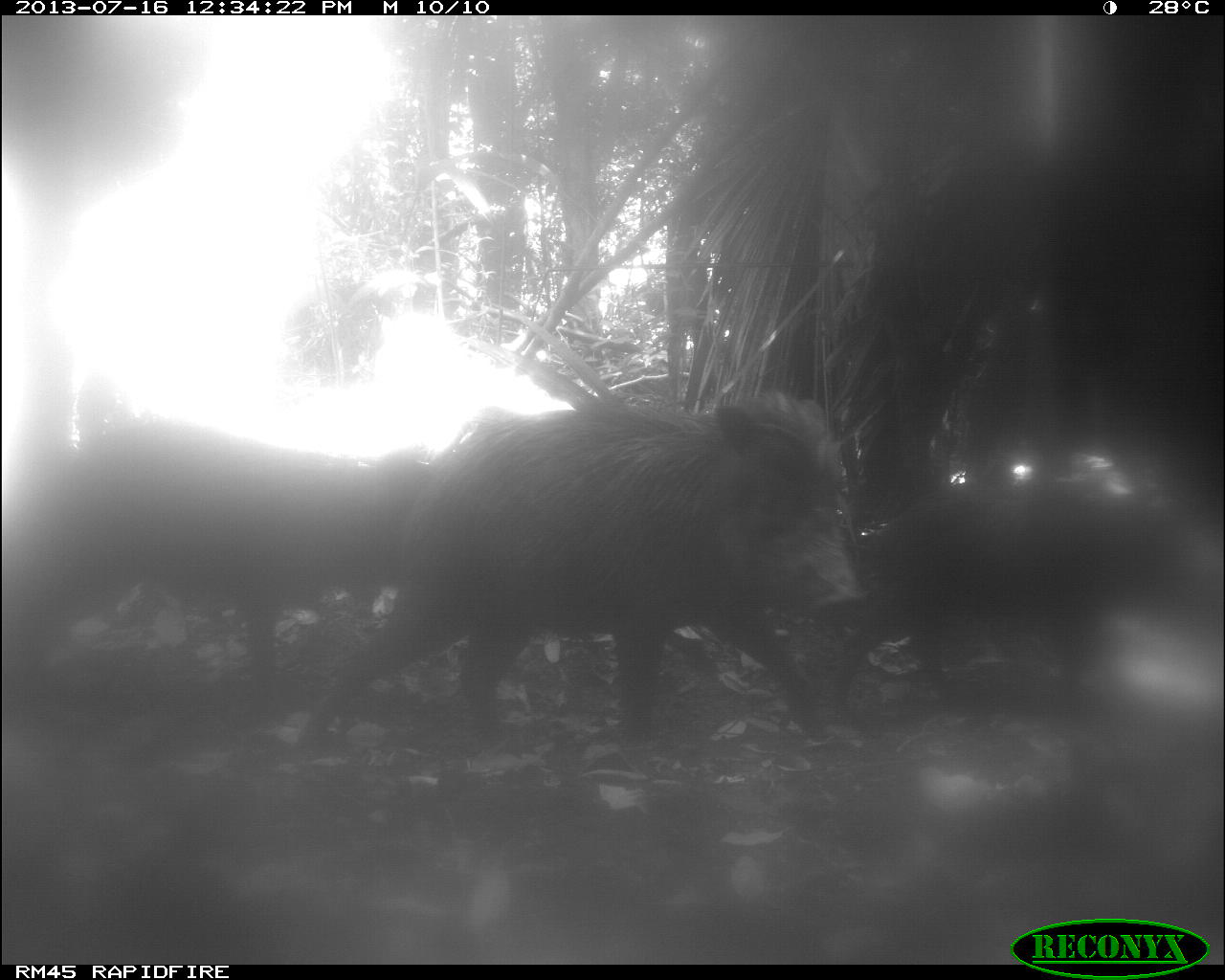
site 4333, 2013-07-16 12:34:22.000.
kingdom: Animalia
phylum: Chordata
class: Mammalia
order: Artiodactyla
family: Tayassuidae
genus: Tayassu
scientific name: Tayassu pecari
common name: white-lipped peccary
Tayassu pecari (white-lipped peccary), count 2.